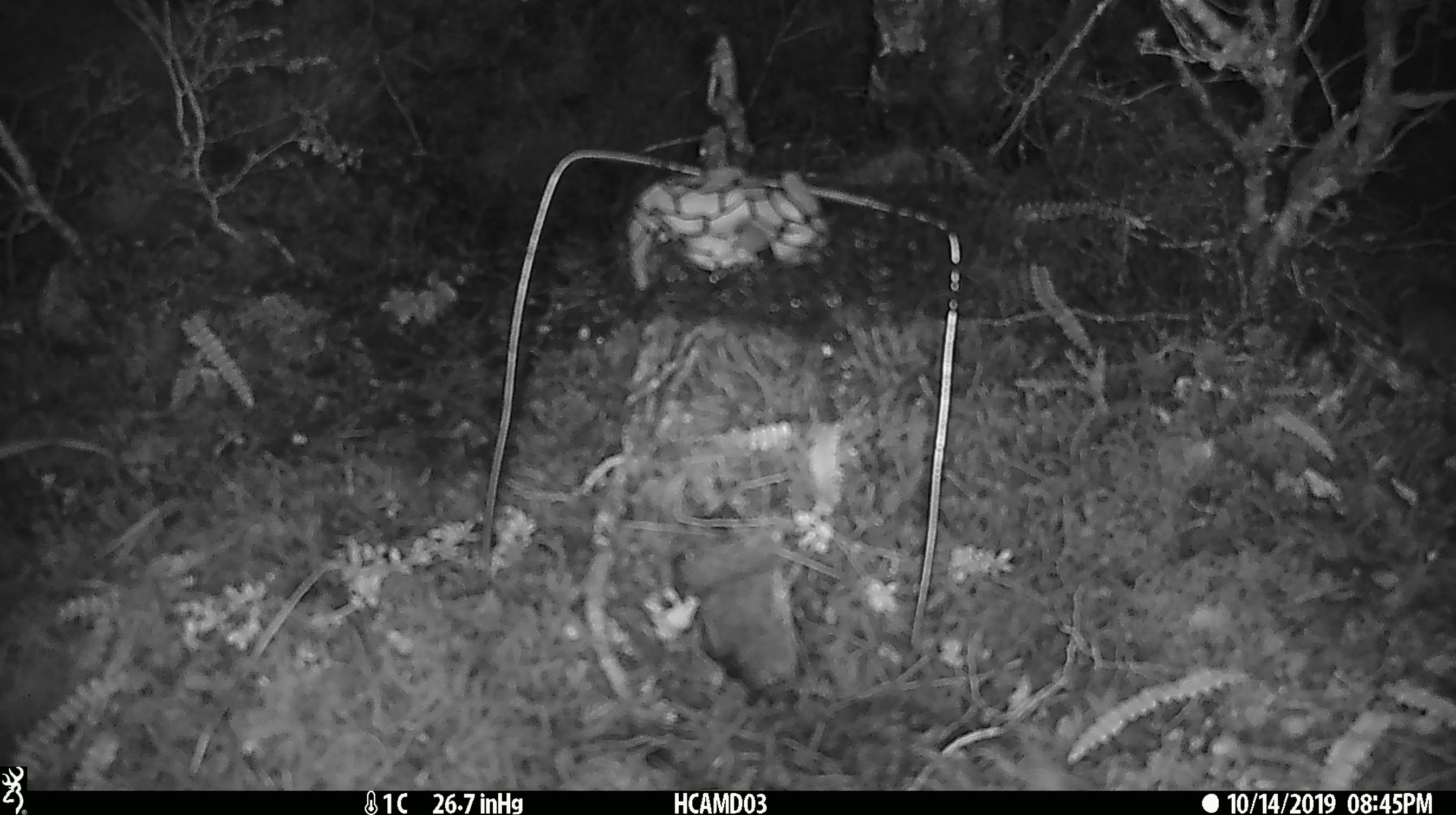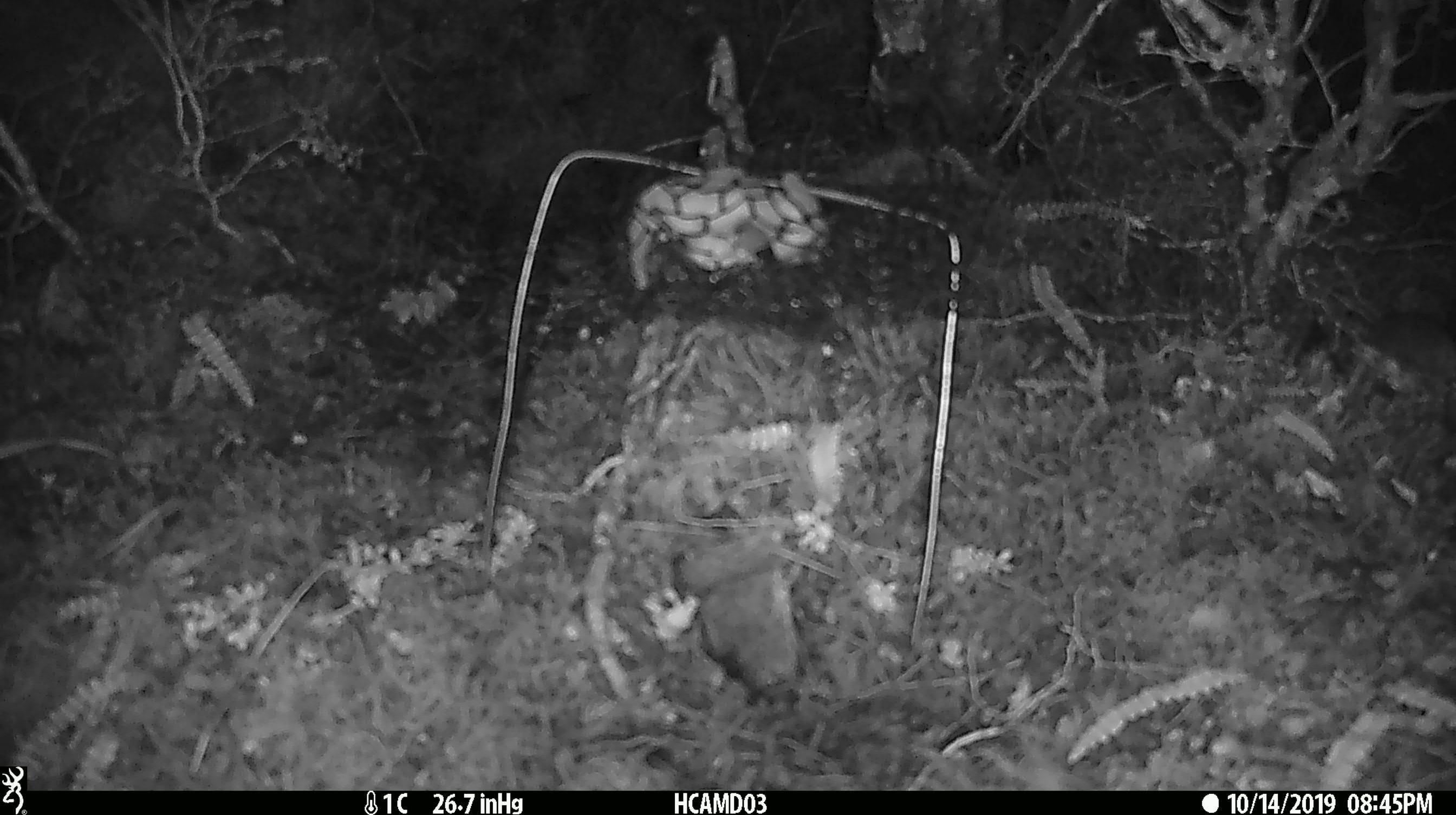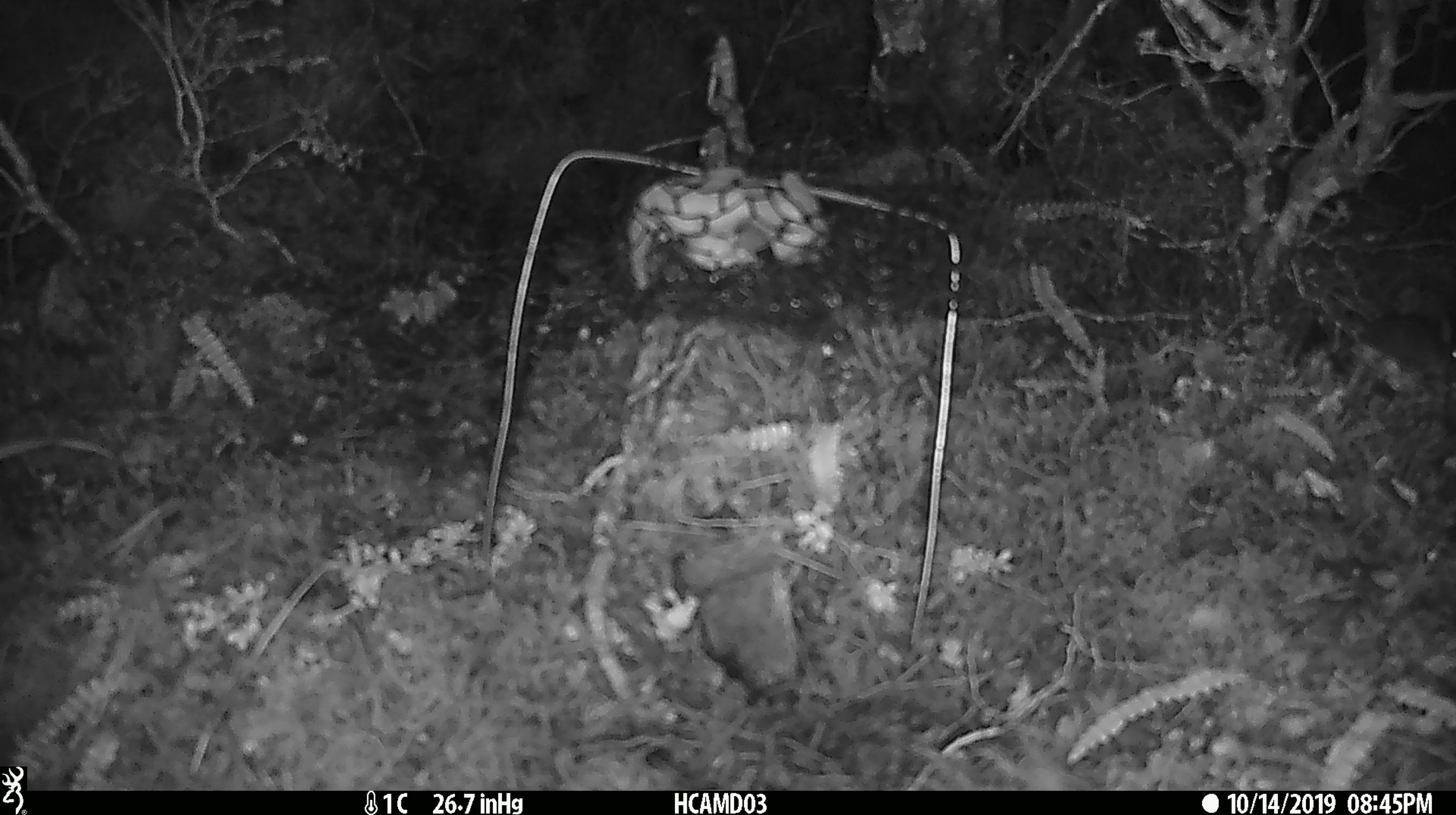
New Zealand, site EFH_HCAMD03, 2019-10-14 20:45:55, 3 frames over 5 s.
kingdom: Animalia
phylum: Chordata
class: Mammalia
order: Rodentia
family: Muridae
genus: Mus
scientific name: Mus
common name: mouse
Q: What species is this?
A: Mouse (Mus).